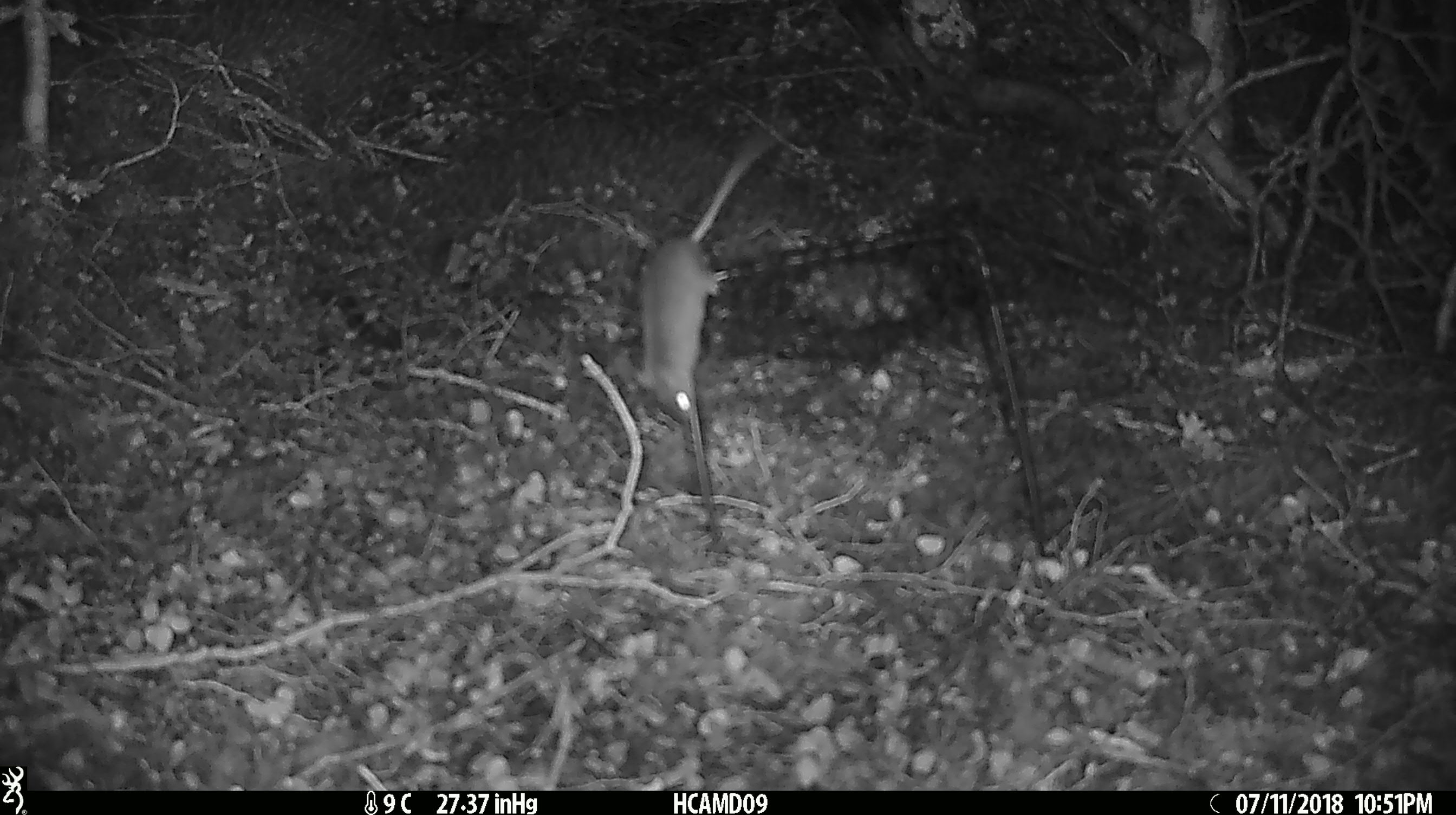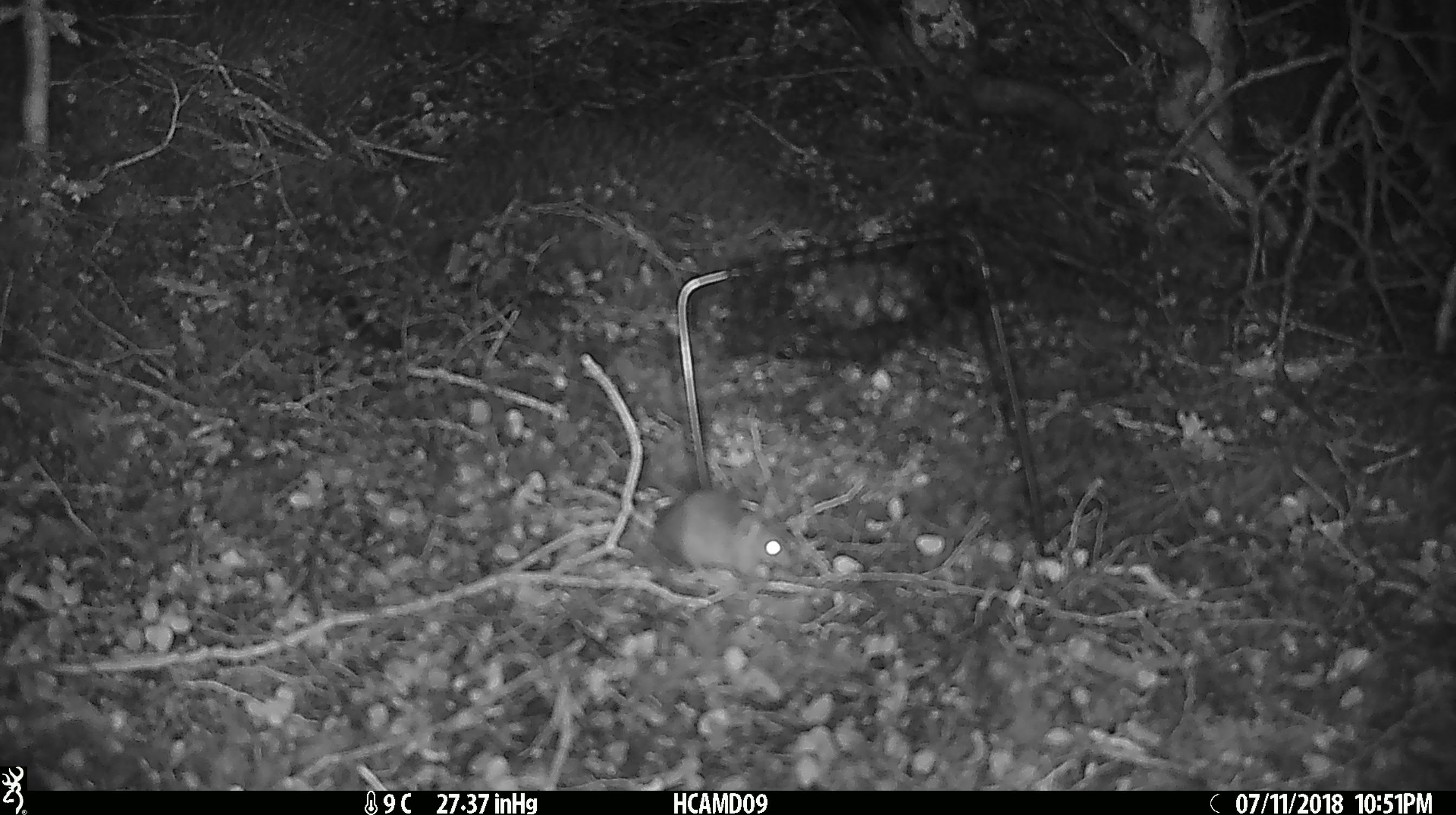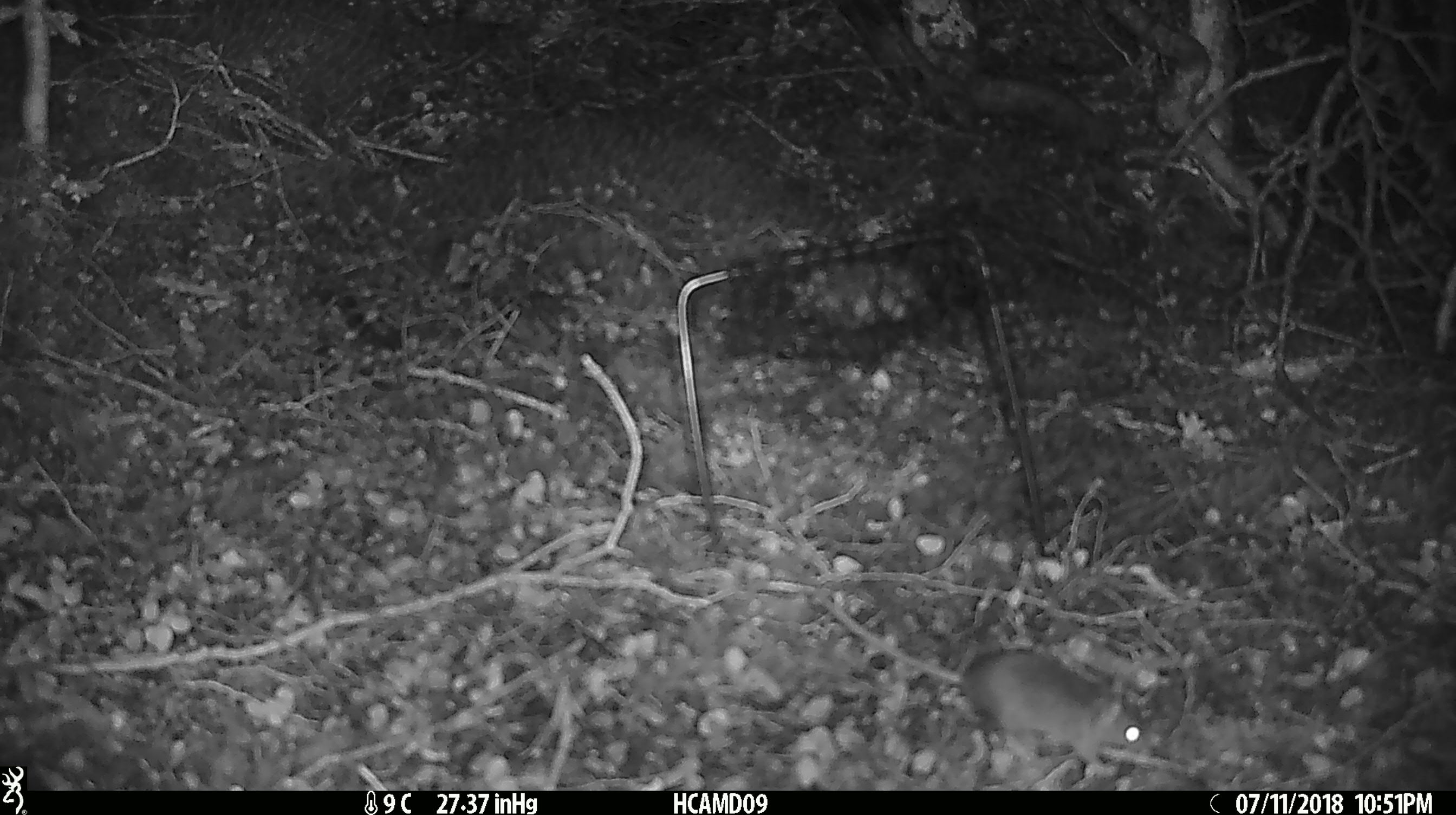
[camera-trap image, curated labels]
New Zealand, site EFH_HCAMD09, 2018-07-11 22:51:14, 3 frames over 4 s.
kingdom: Animalia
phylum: Chordata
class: Mammalia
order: Rodentia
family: Muridae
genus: Mus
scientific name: Mus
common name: mouse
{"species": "mouse (Mus)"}